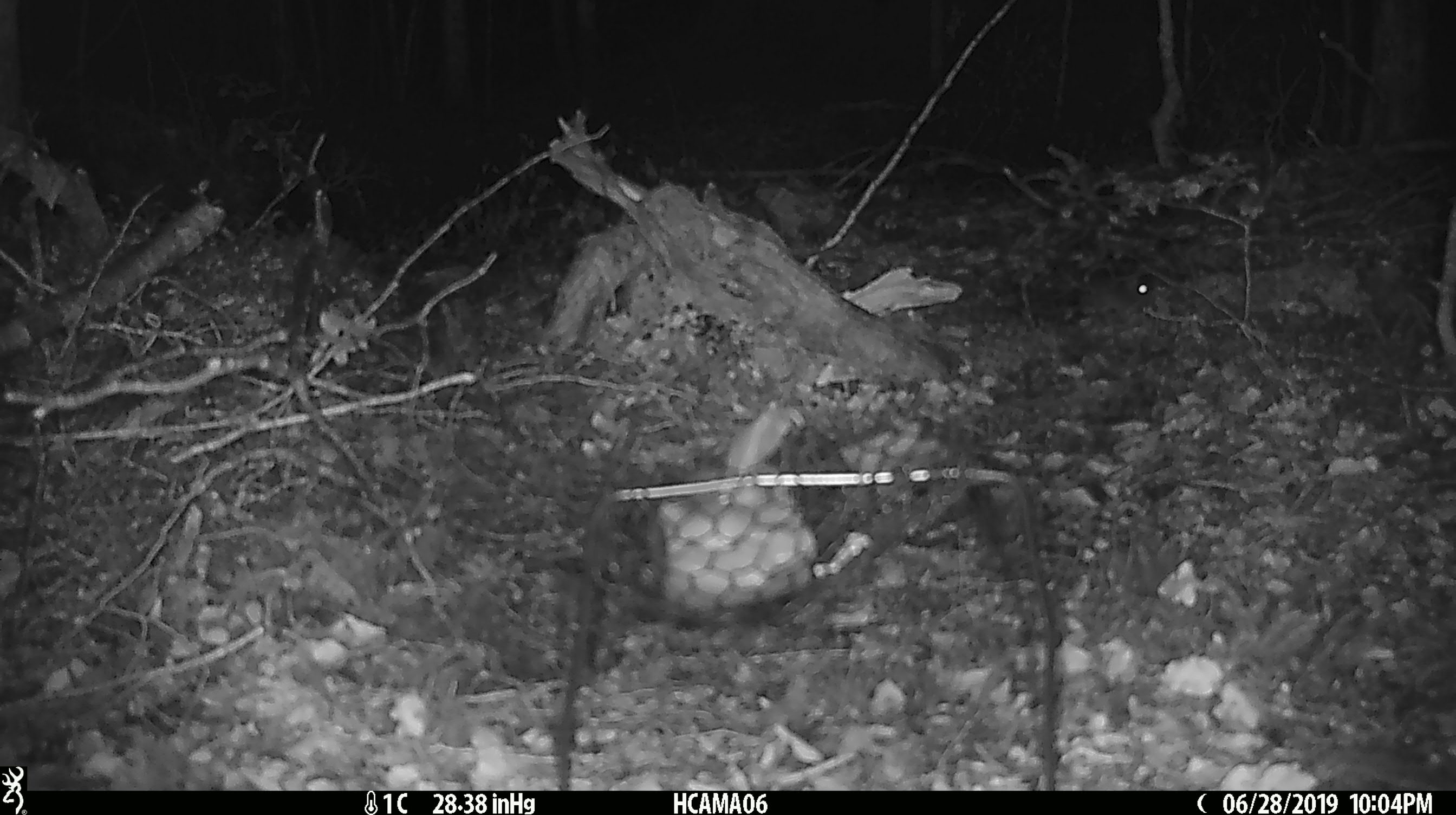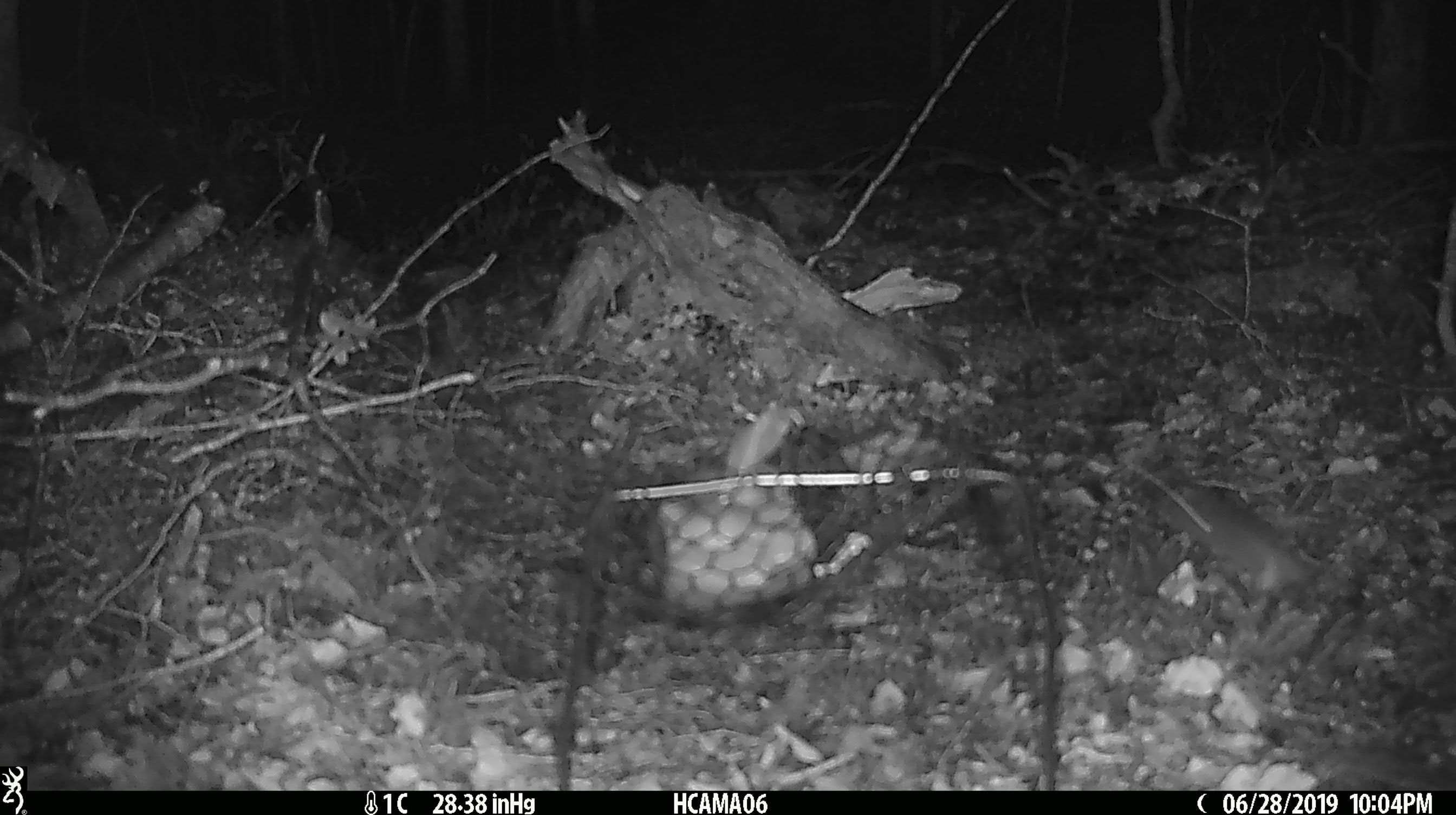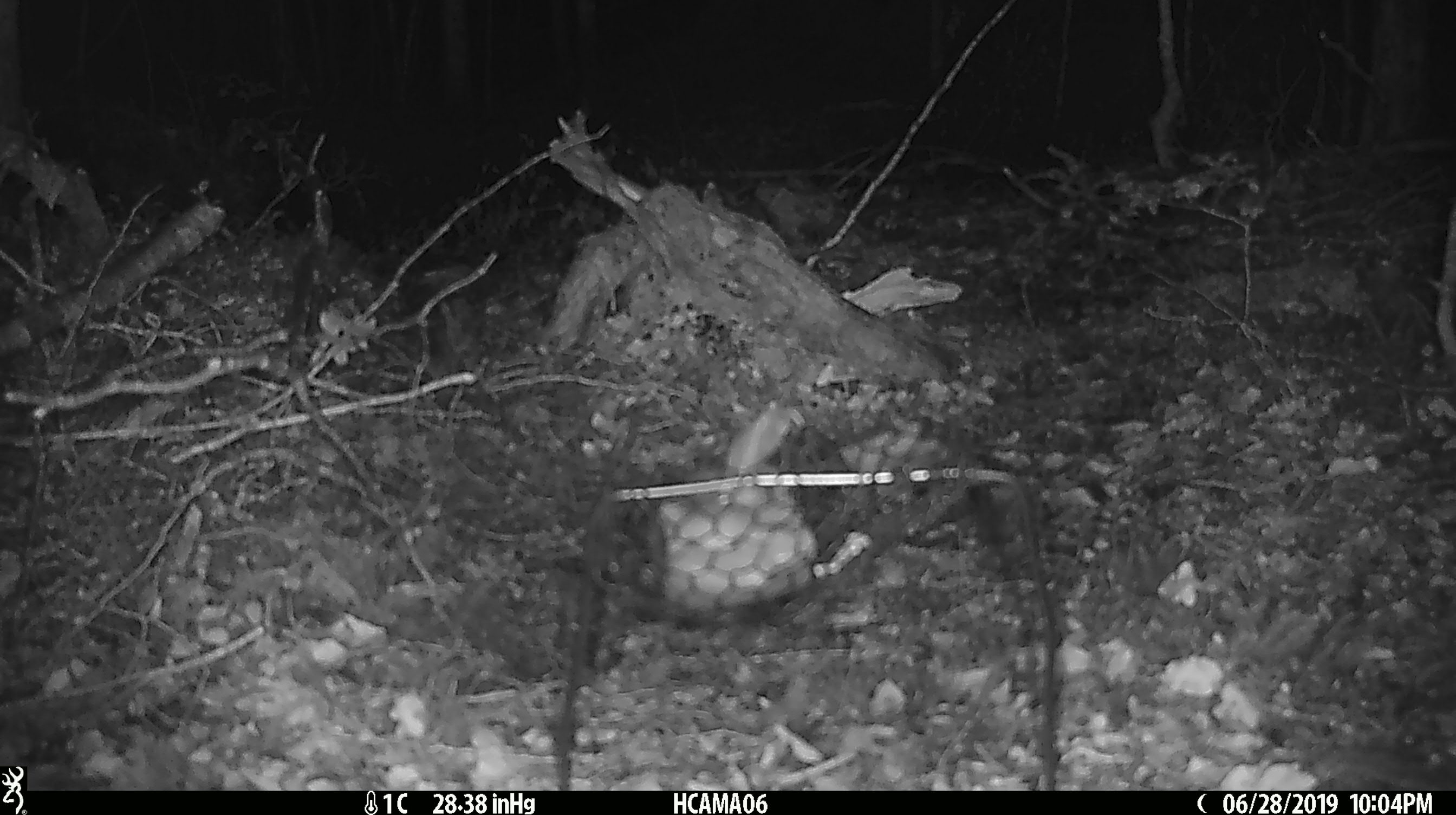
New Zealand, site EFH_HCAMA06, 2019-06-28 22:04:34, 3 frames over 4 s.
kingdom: Animalia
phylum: Chordata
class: Mammalia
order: Rodentia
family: Muridae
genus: Mus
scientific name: Mus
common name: mouse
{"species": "mouse (Mus)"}